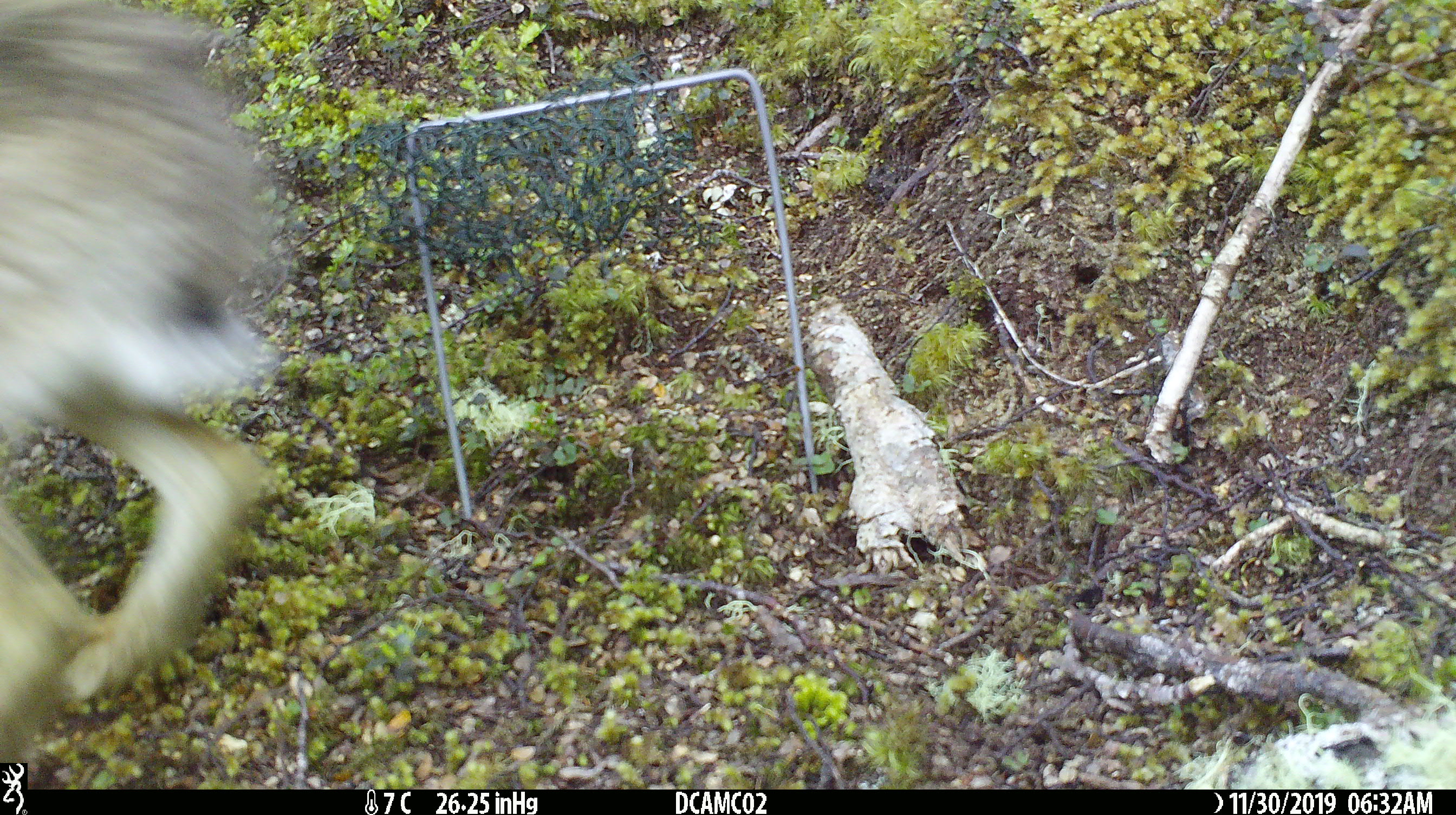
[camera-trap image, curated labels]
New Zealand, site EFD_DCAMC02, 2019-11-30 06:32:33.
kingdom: Animalia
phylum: Chordata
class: Mammalia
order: Lagomorpha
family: Leporidae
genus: Lepus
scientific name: Lepus europaeus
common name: brown hare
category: hare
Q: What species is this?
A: Hare (brown hare) (Lepus europaeus).